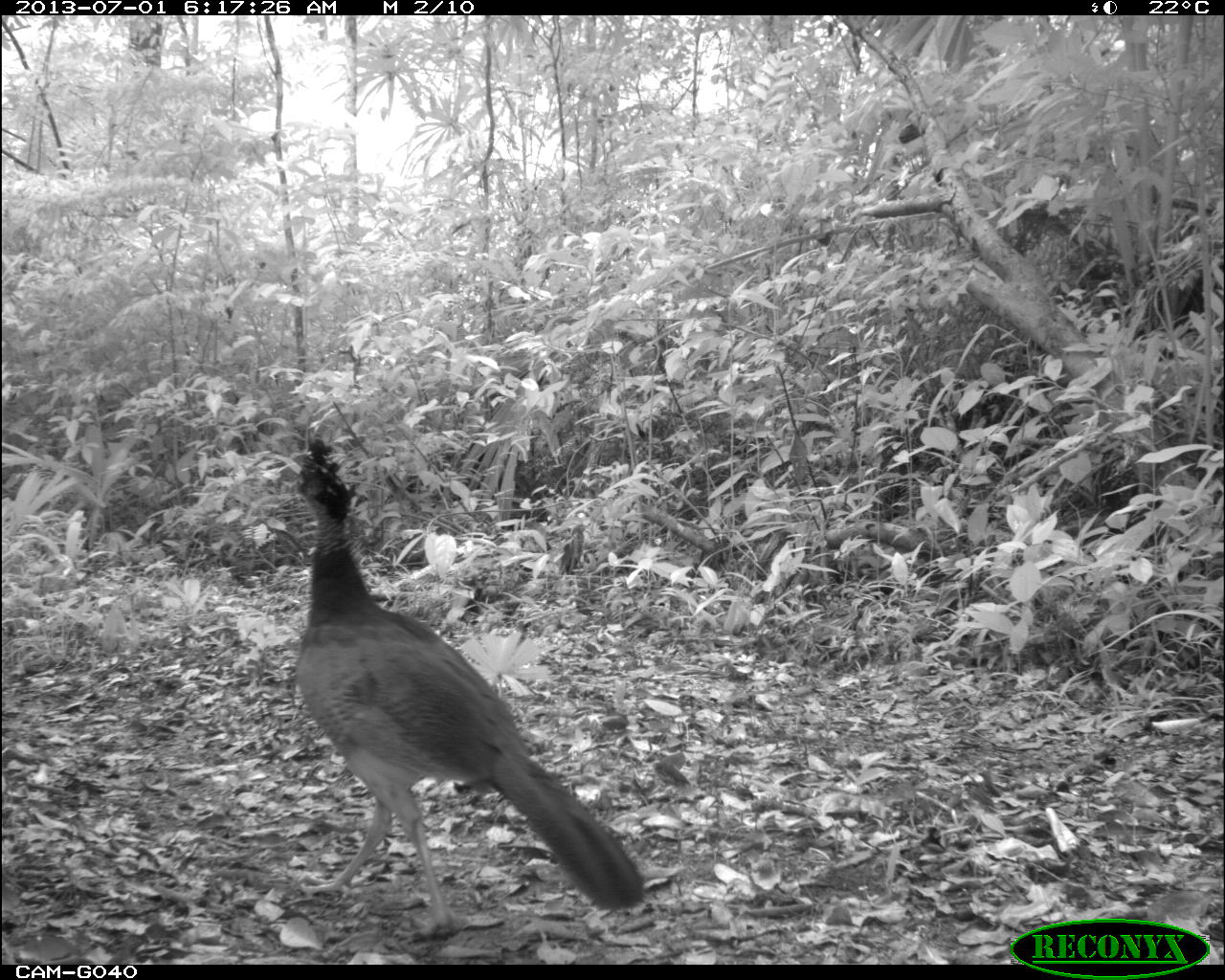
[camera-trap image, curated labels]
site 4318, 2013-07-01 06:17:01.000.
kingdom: Animalia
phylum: Chordata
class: Aves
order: Galliformes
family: Cracidae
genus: Crax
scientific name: Crax rubra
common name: great curassow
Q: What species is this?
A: Crax rubra (great curassow).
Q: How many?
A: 1.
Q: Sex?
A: Female.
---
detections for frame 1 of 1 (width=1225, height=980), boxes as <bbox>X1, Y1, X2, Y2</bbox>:
crax rubra: <bbox>284, 438, 647, 937</bbox>